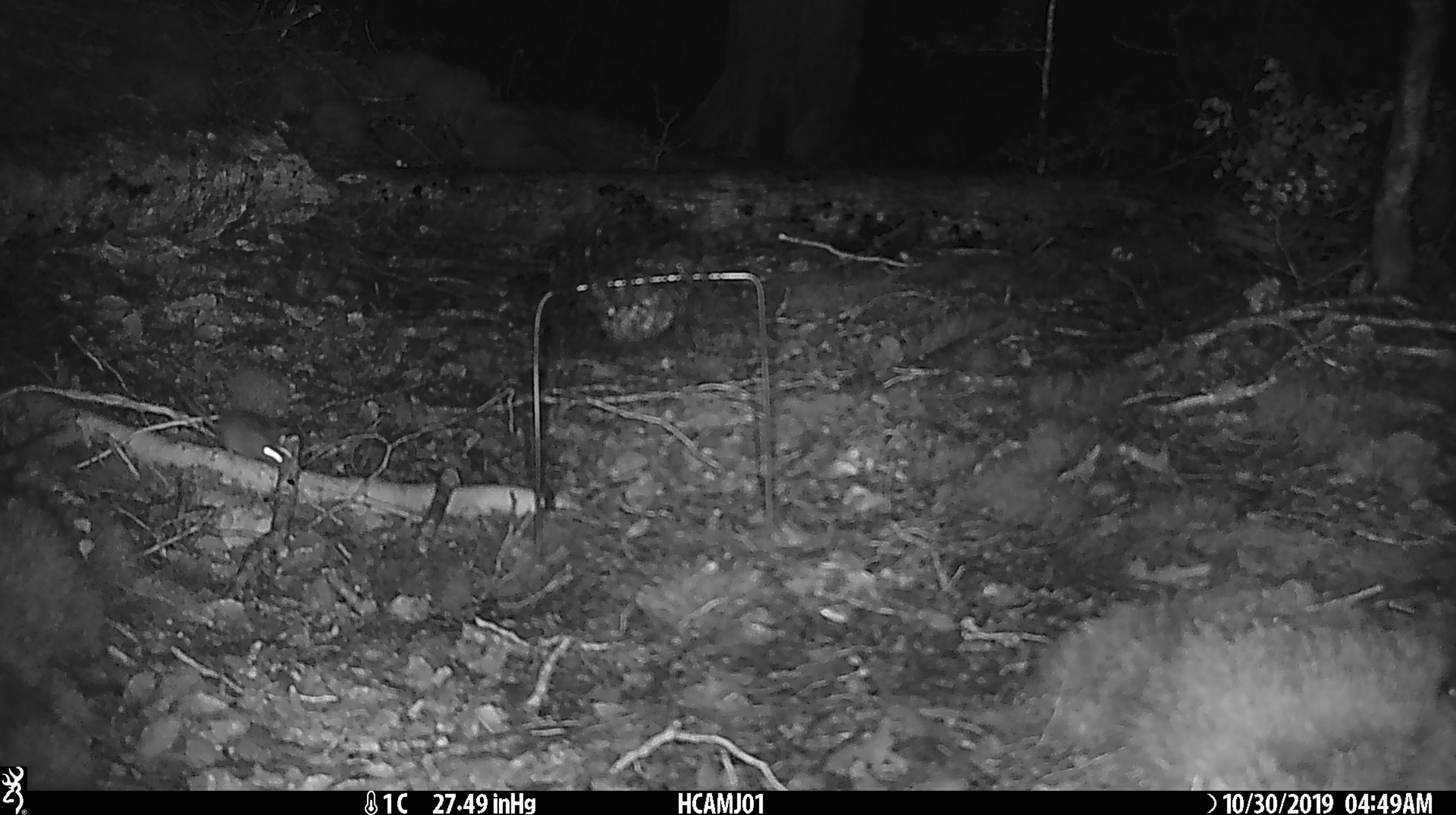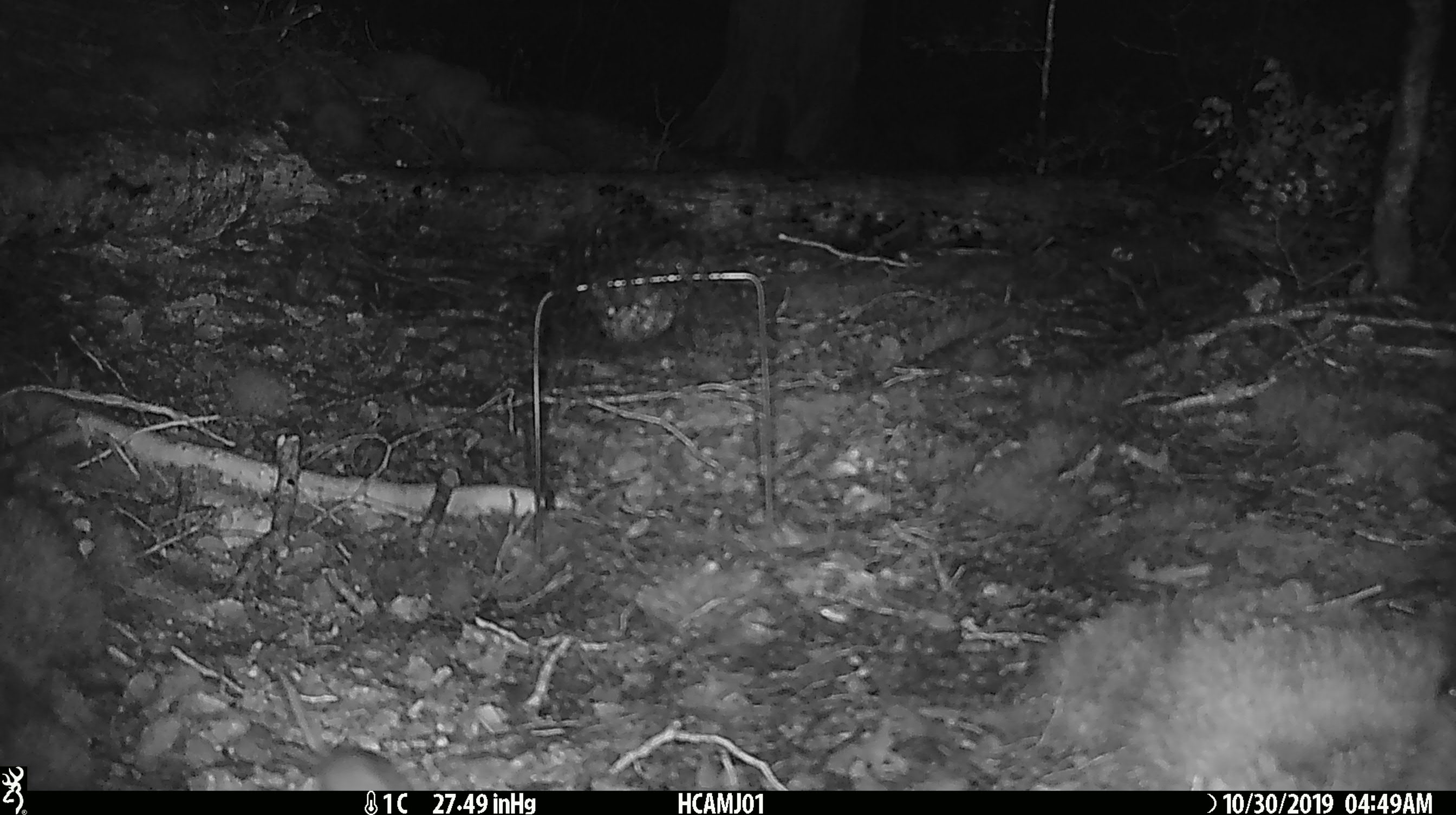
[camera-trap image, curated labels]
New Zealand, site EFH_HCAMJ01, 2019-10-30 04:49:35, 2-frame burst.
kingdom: Animalia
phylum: Chordata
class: Mammalia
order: Rodentia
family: Muridae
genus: Mus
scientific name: Mus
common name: mouse